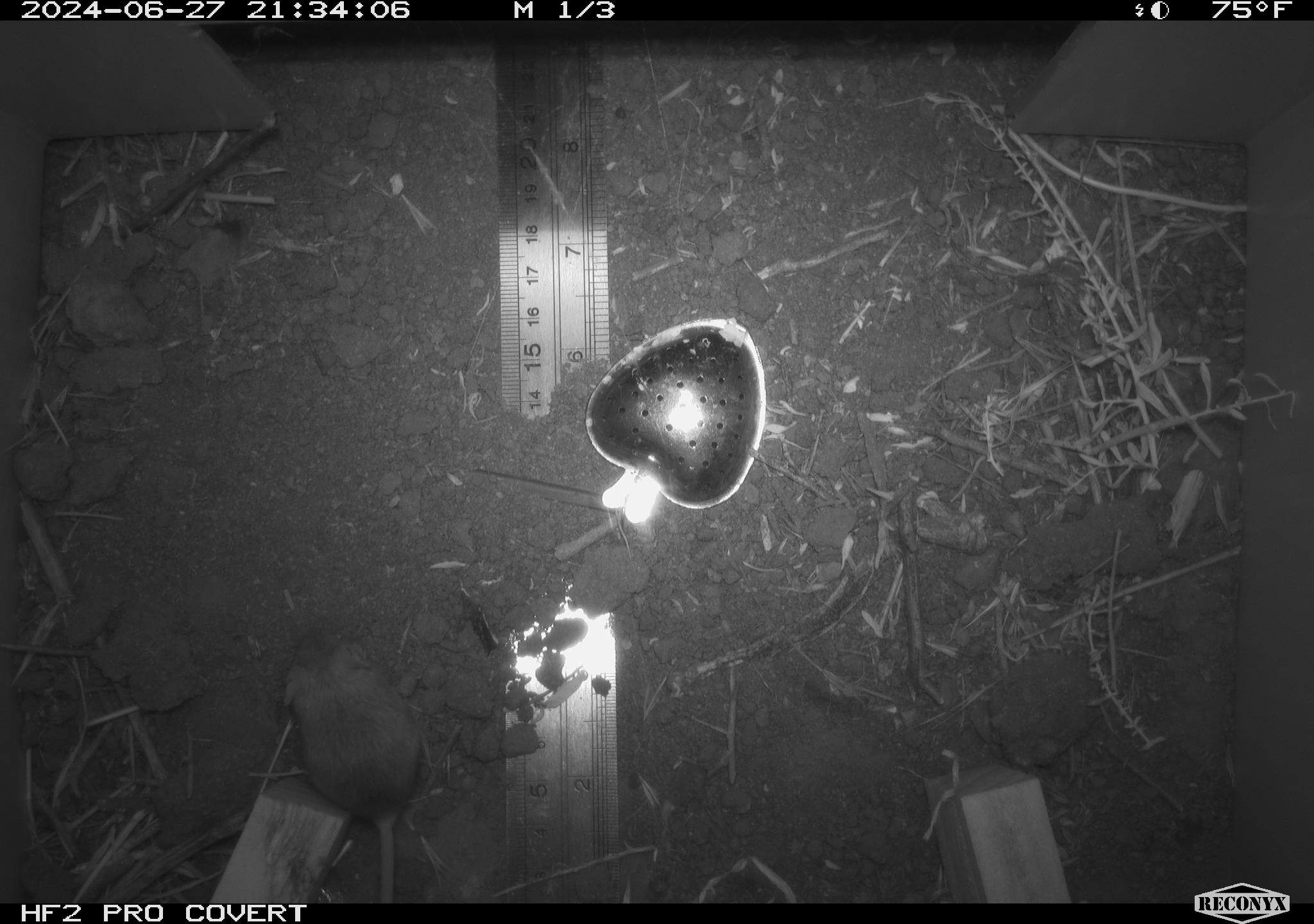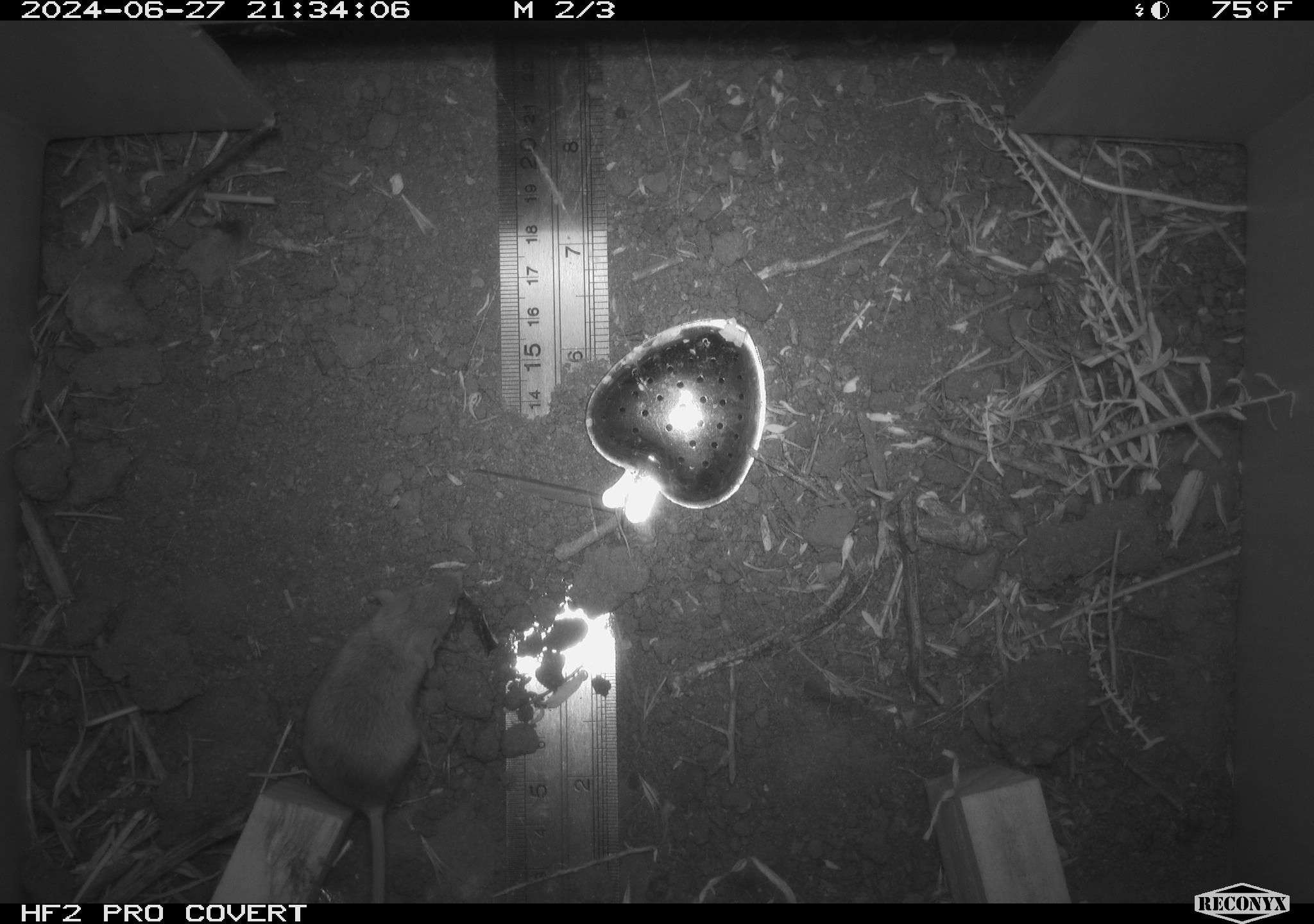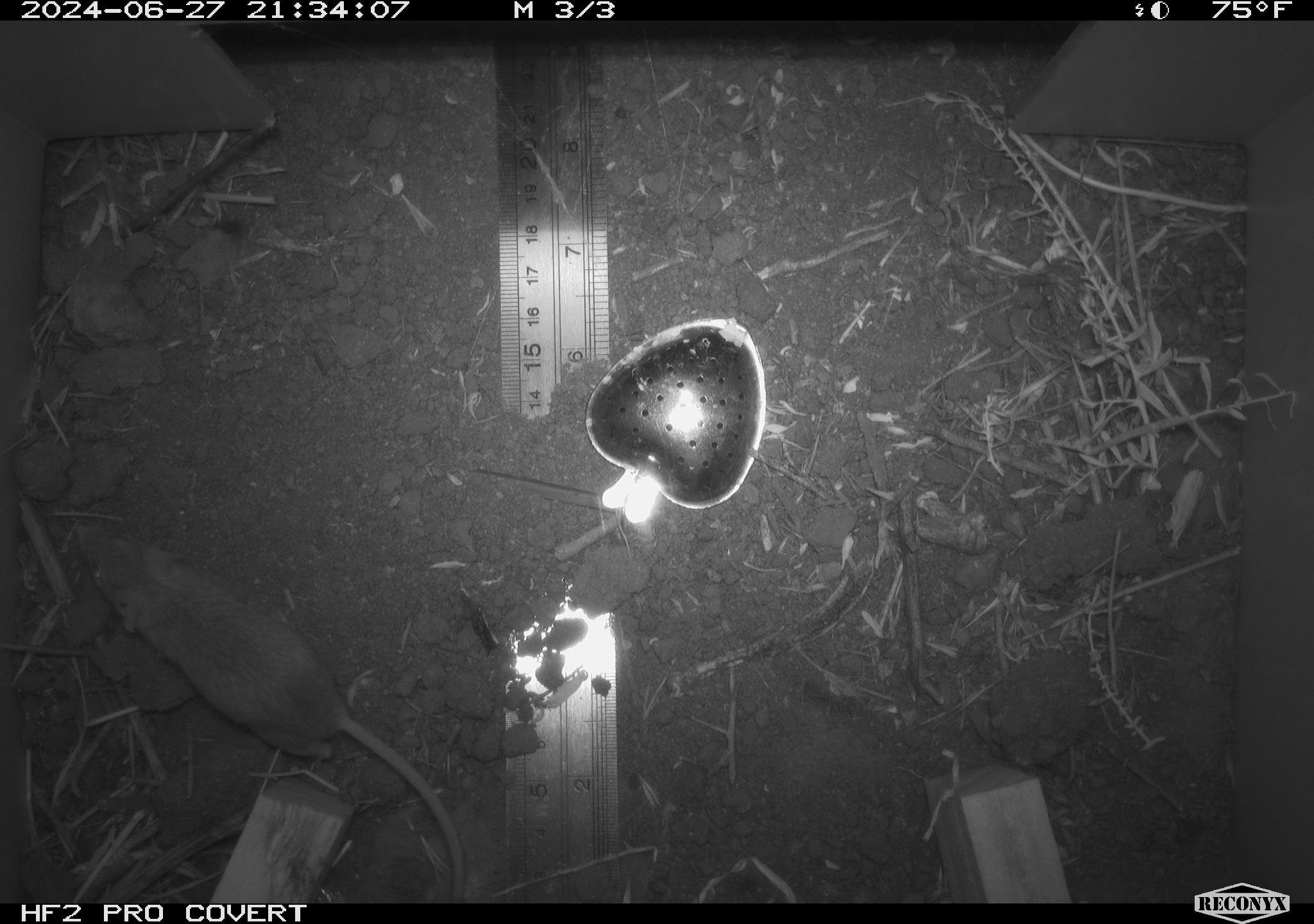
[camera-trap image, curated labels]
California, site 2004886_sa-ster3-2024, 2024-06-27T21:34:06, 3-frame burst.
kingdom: Animalia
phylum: Chordata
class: Mammalia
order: Rodentia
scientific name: Rodentia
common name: mouse species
Mouse species (Rodentia).